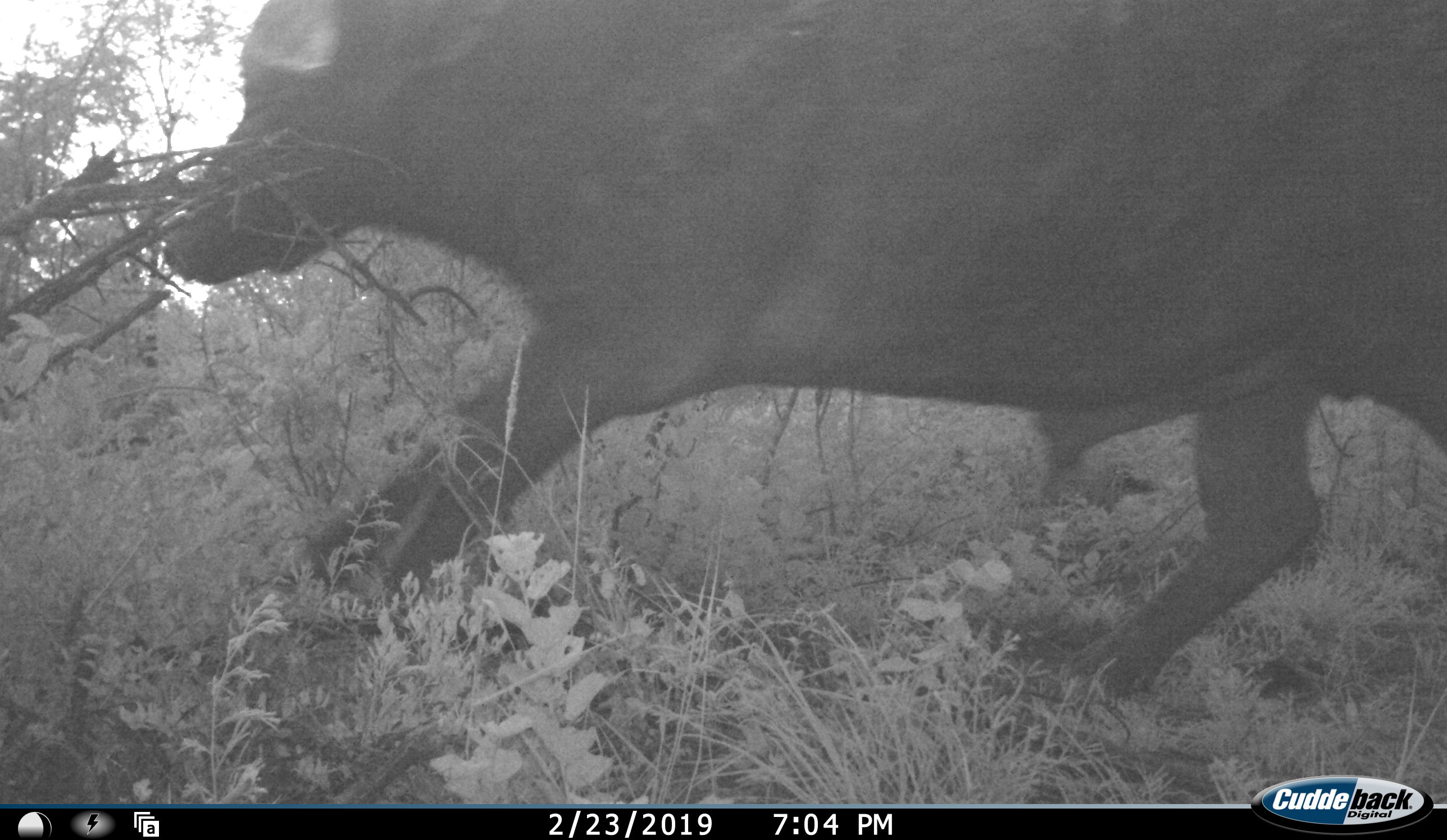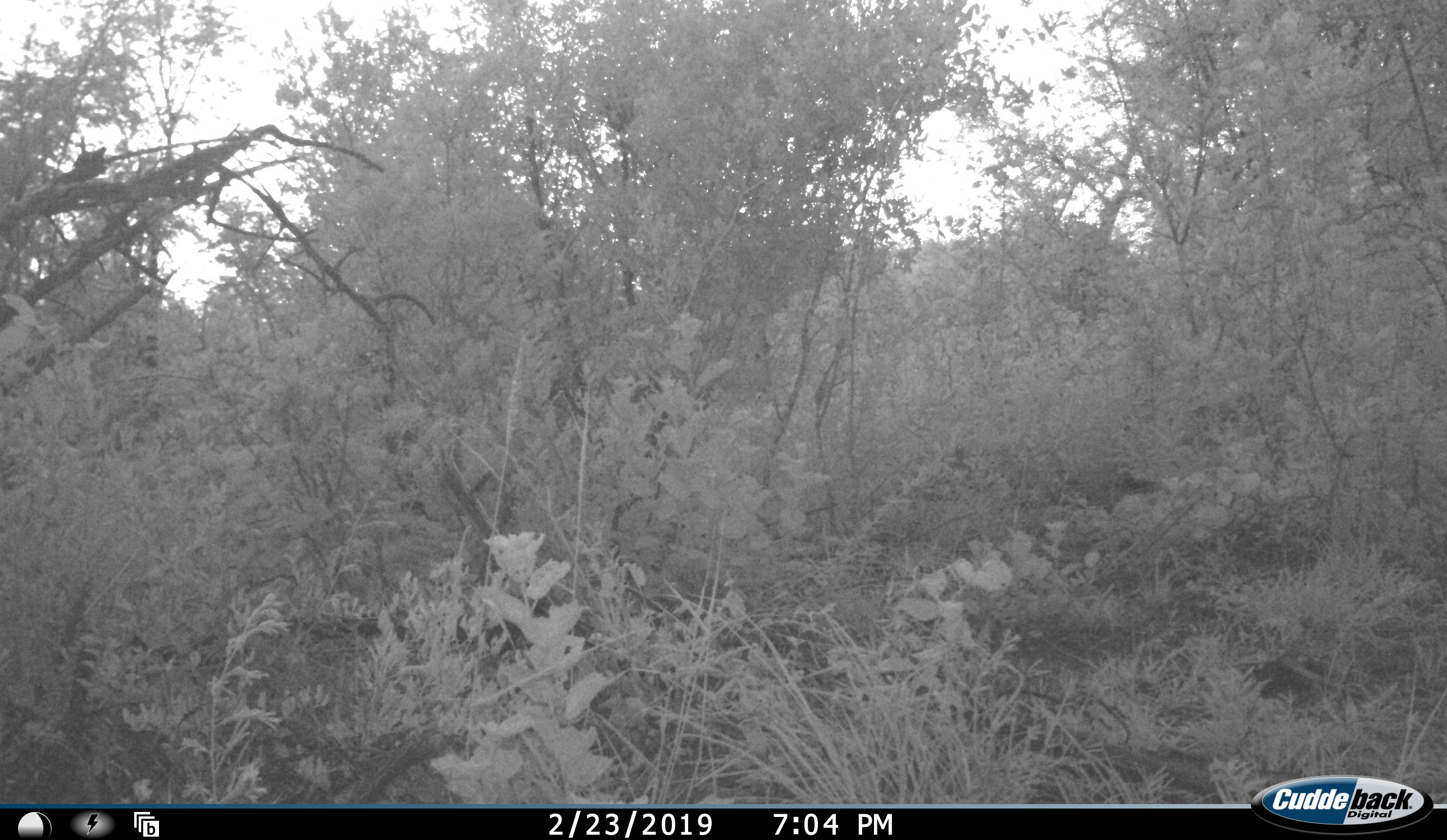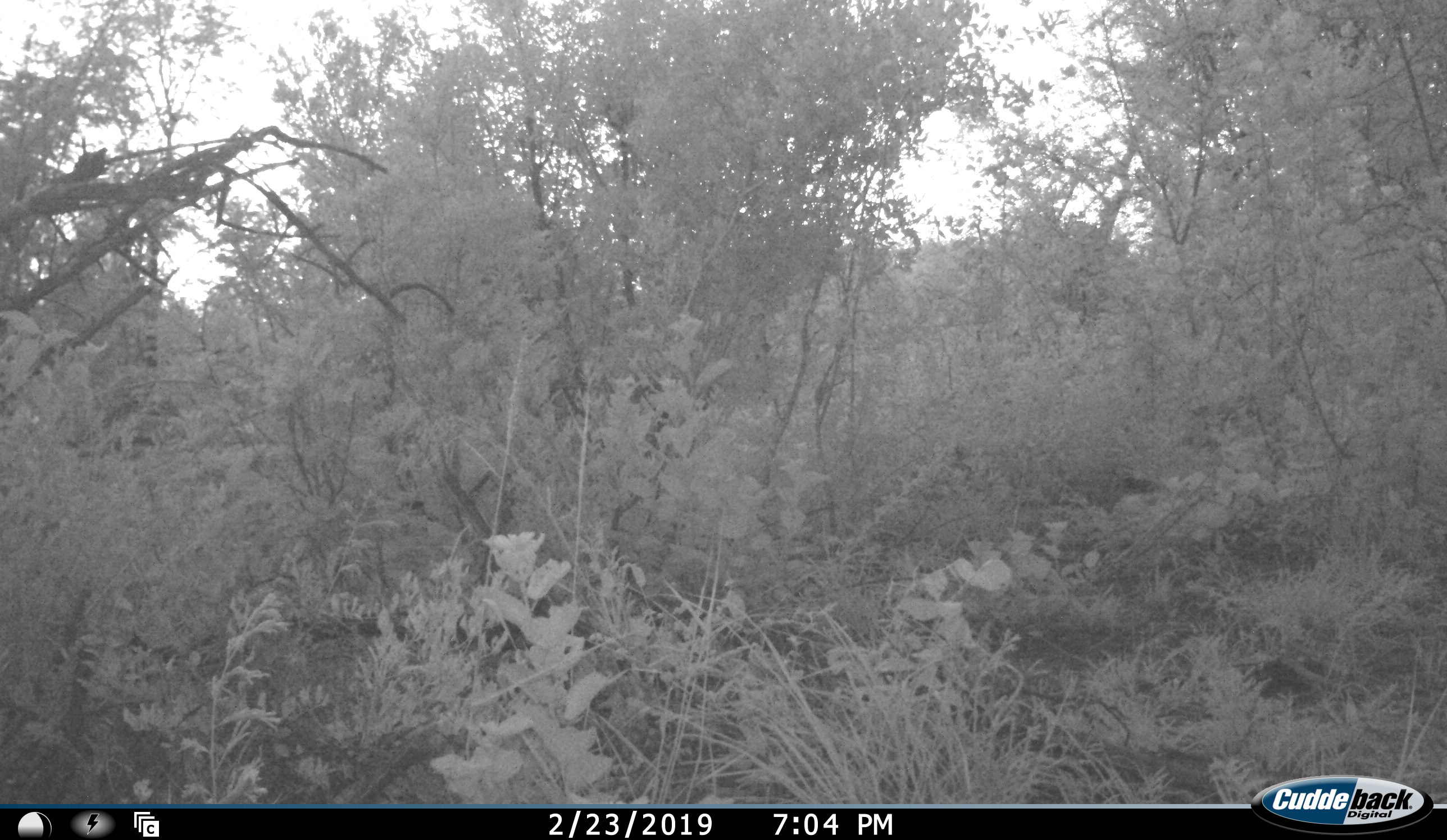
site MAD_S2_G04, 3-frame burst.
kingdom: Animalia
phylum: Chordata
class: Mammalia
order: Artiodactyla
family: Bovidae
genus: Syncerus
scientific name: Syncerus caffer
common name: african buffalo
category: buffalo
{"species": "buffalo (african buffalo) (Syncerus caffer)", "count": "1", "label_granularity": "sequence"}